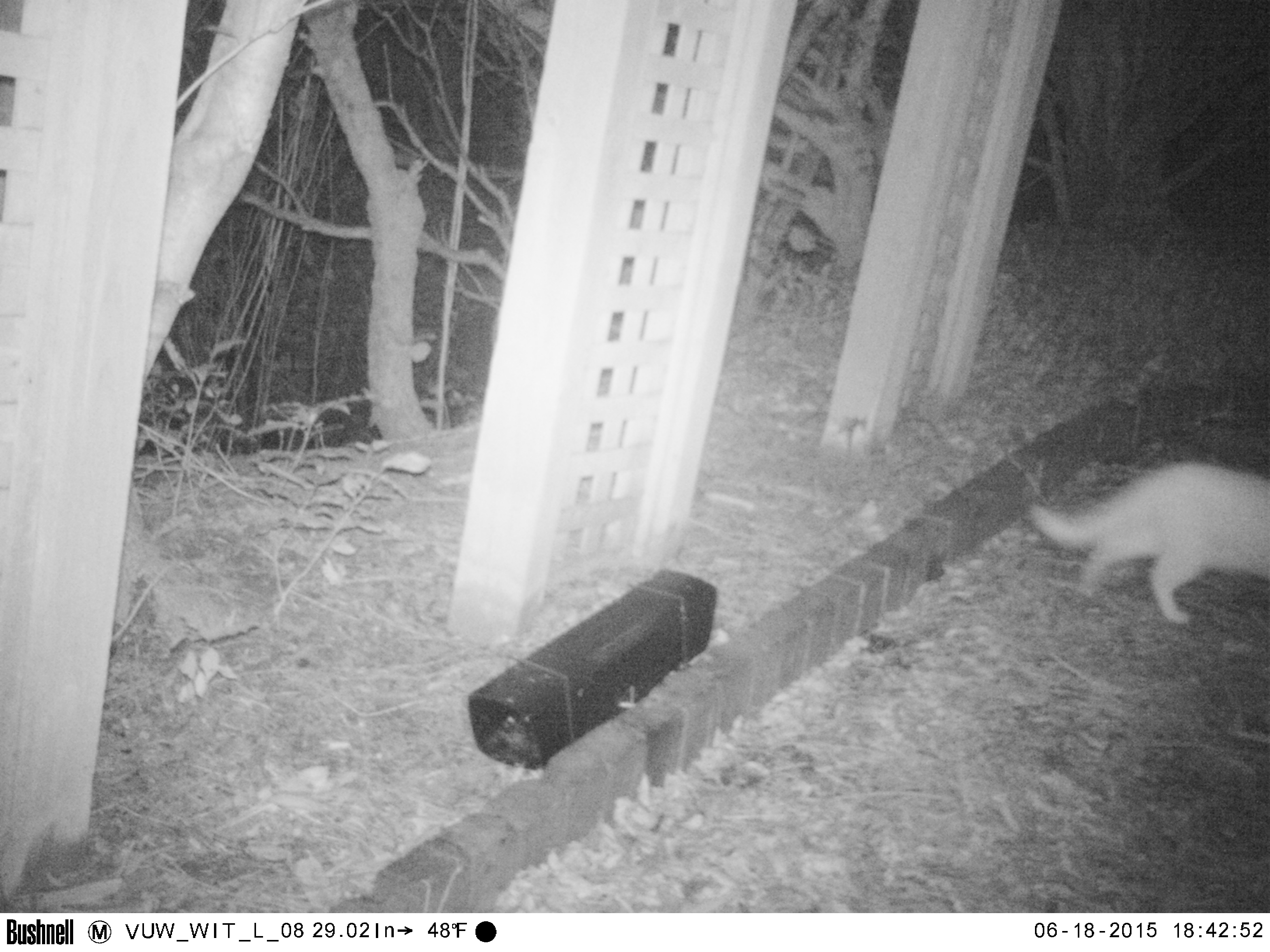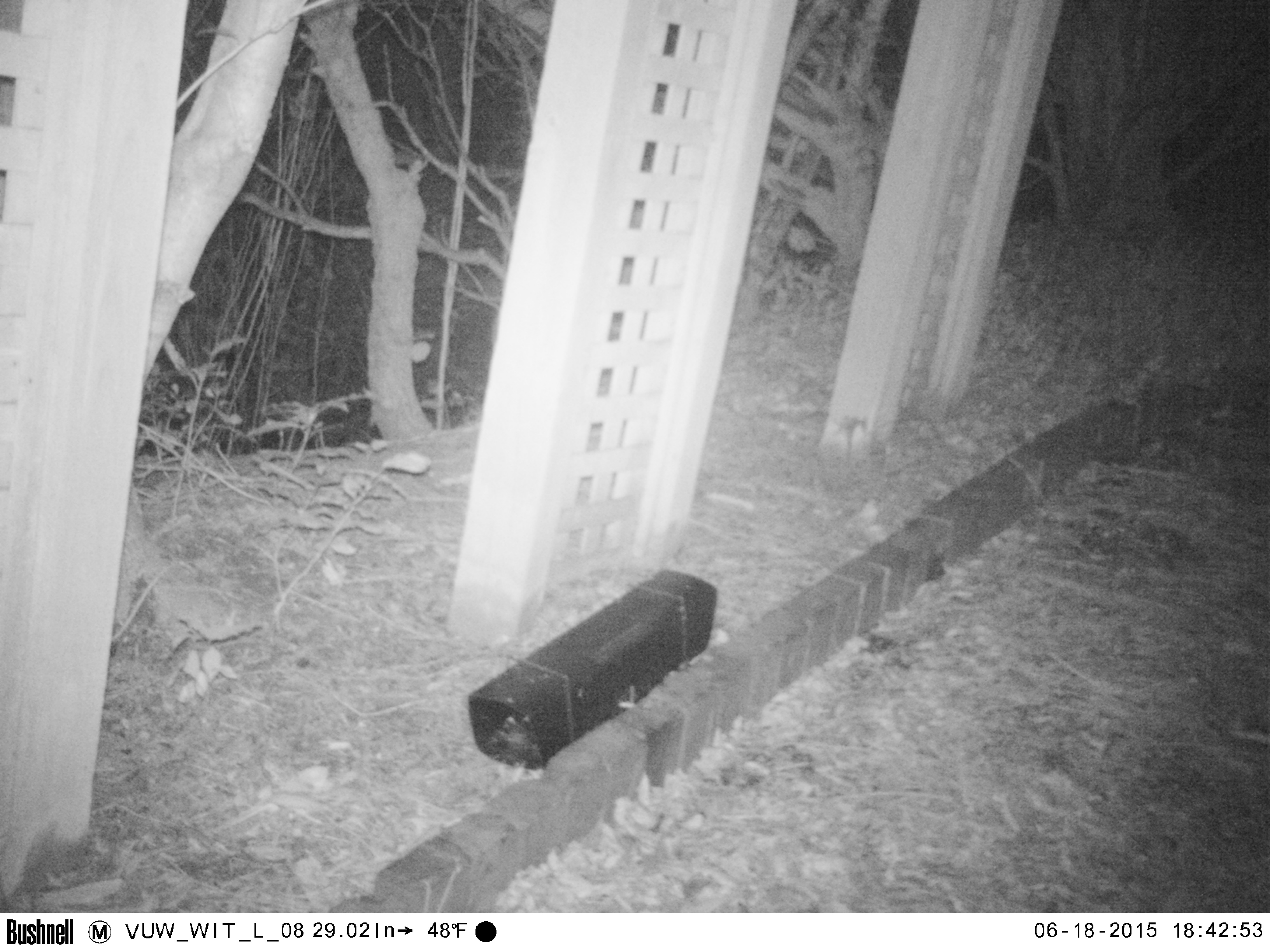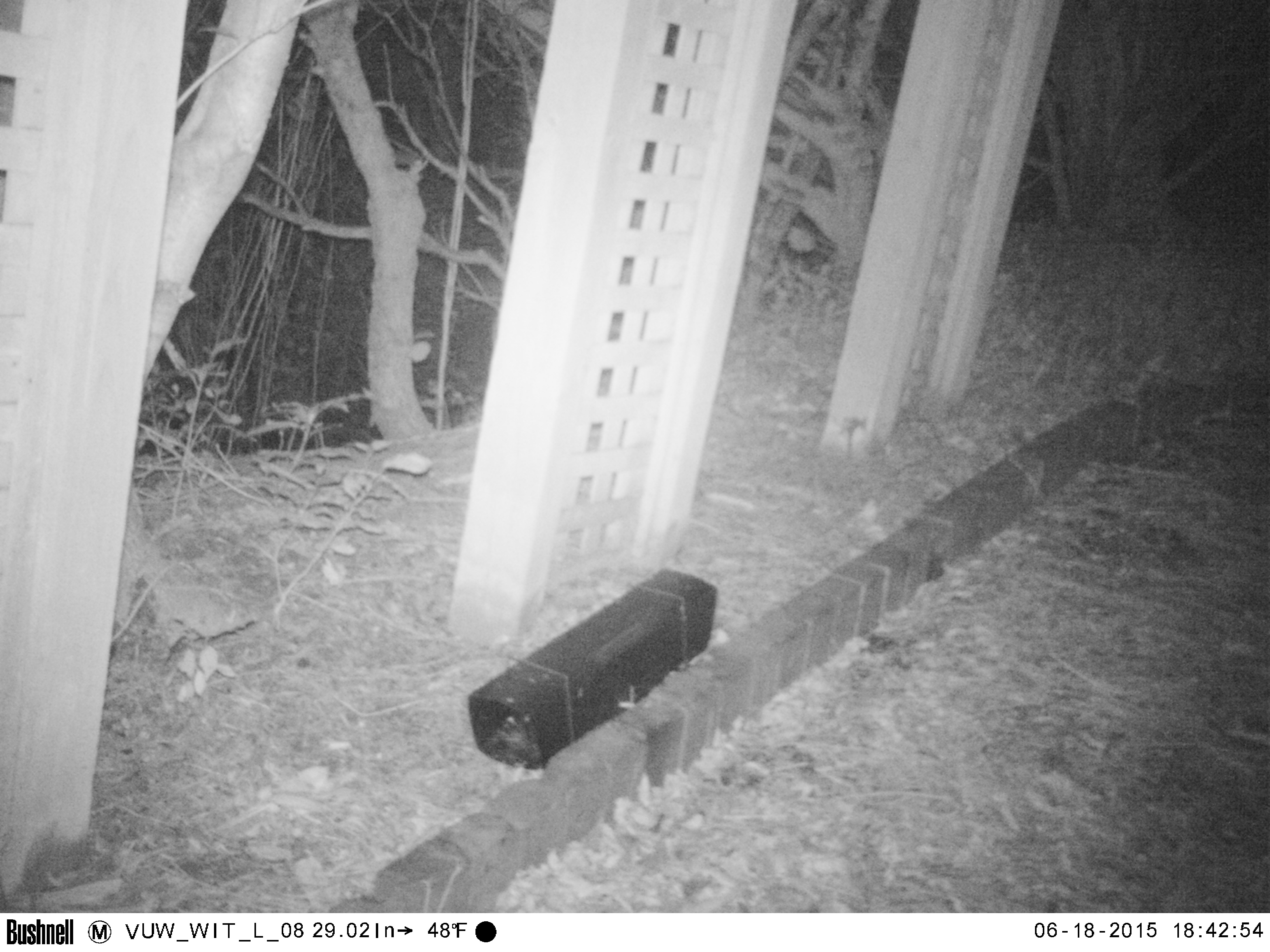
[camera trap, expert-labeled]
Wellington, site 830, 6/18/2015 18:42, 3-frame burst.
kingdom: Animalia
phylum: Chordata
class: Mammalia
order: Carnivora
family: Felidae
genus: Felis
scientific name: Felis catus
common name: cat